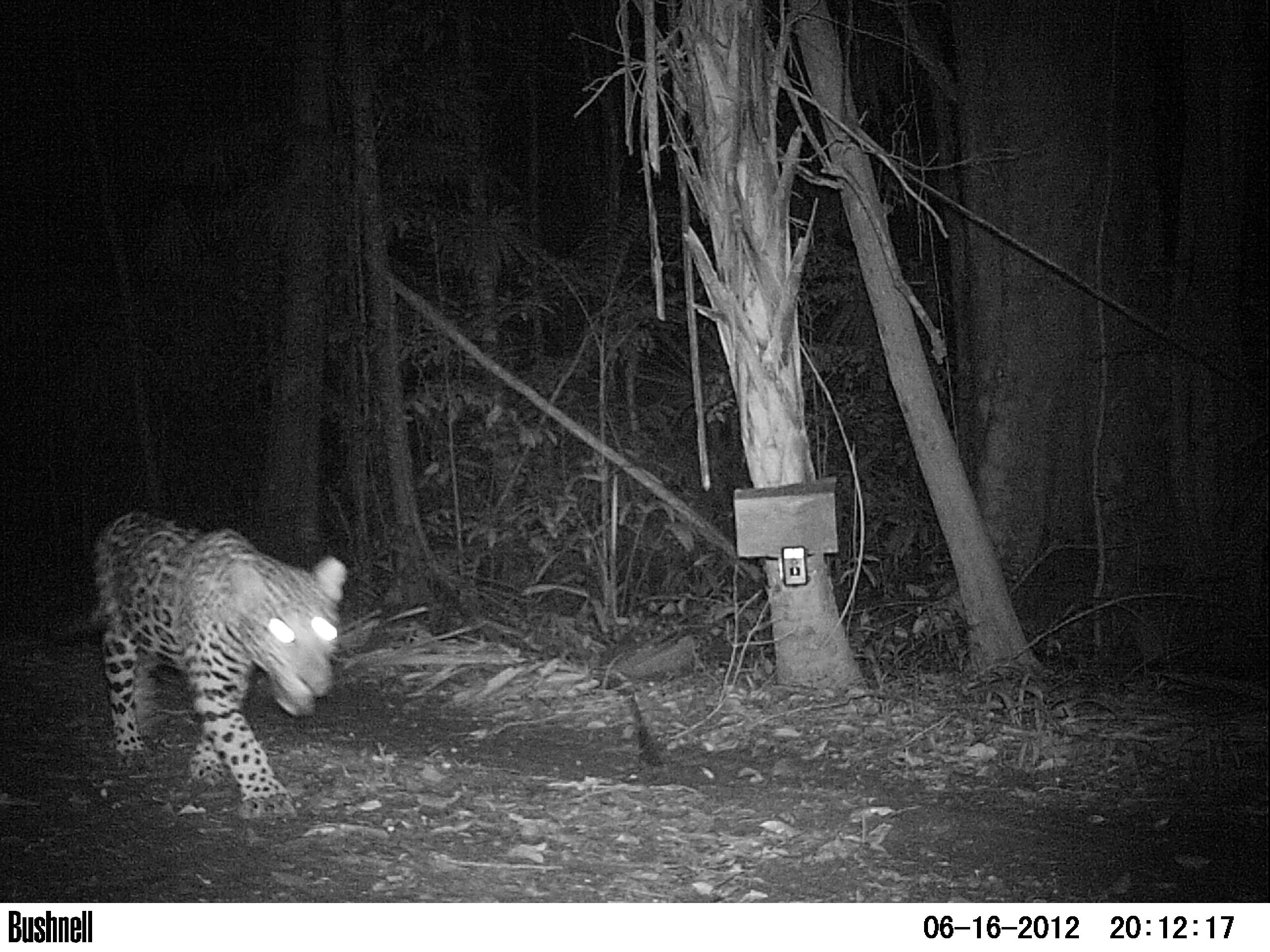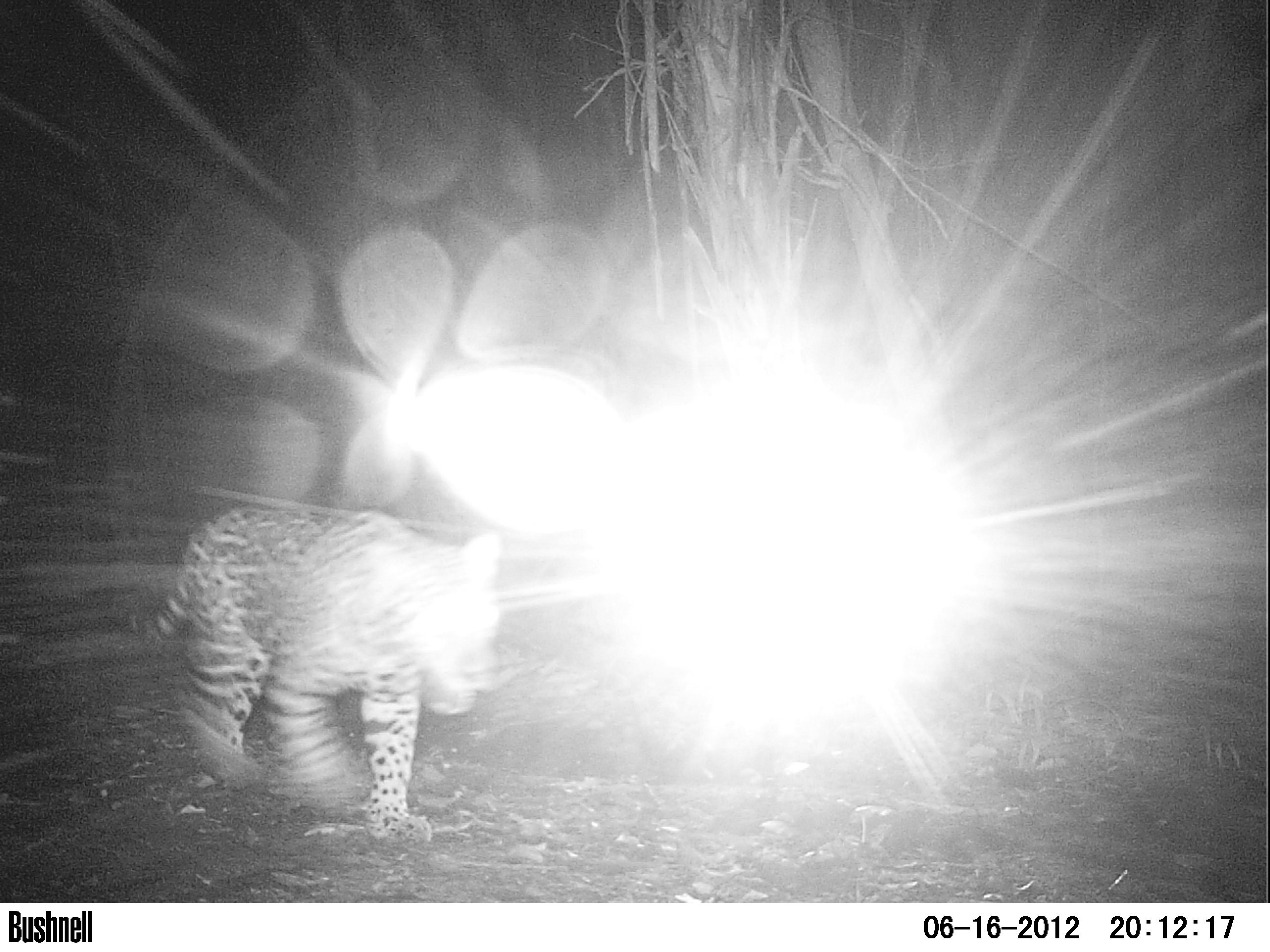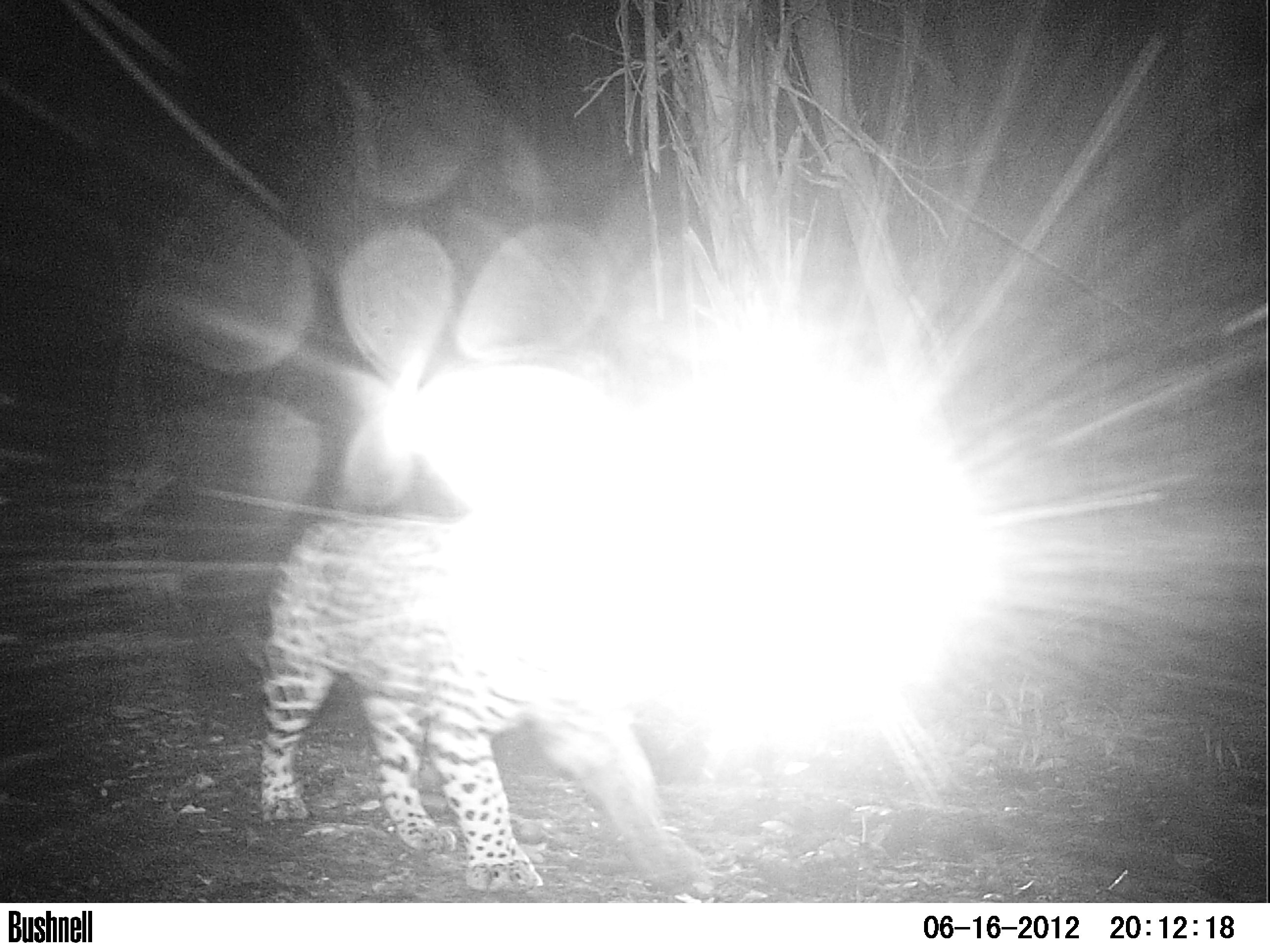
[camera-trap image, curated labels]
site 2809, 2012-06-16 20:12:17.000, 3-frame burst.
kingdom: Animalia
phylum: Chordata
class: Mammalia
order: Carnivora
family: Felidae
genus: Panthera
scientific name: Panthera onca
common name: jaguar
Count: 1.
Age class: adult.